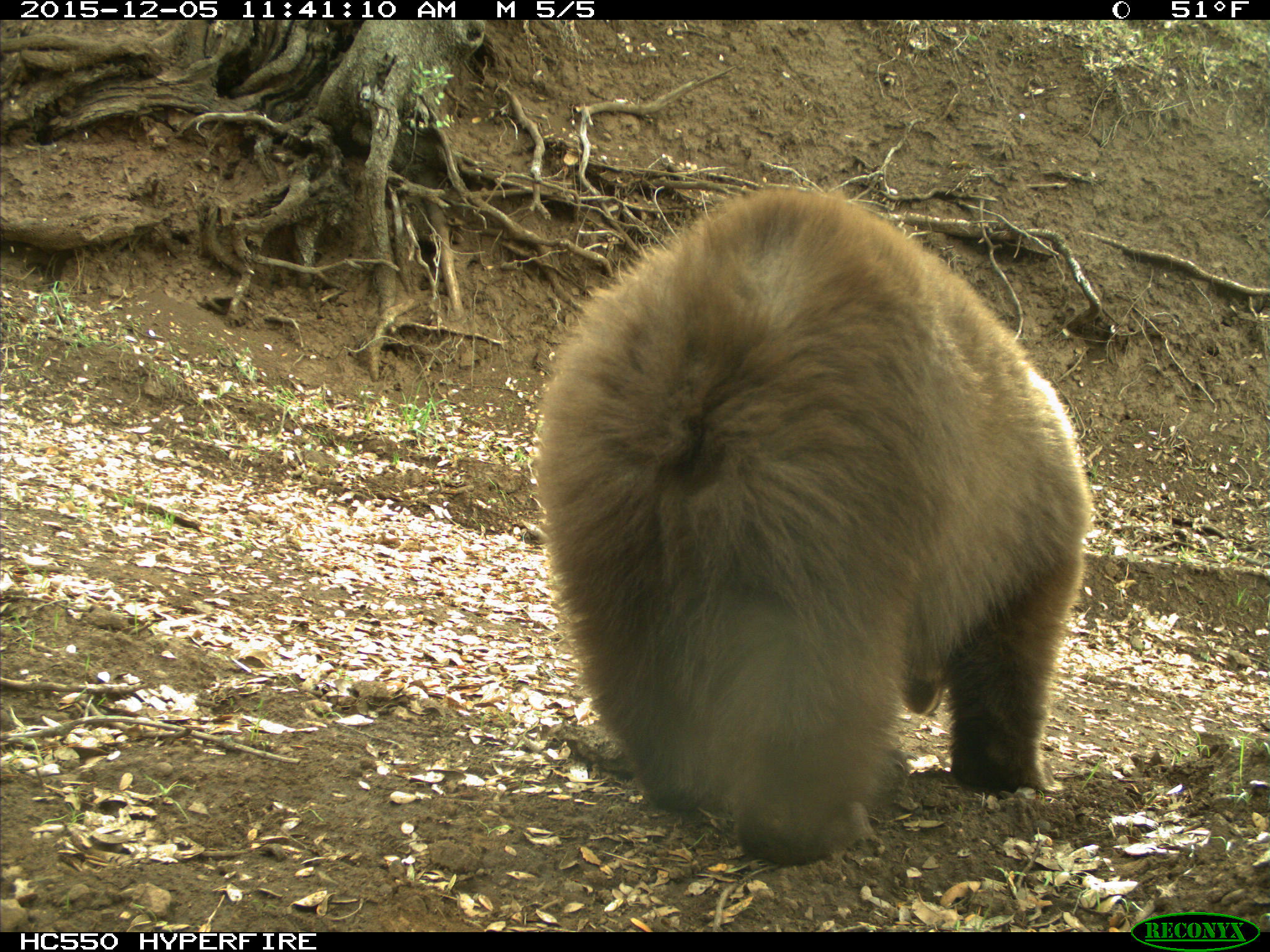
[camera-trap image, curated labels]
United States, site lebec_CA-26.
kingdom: Animalia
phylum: Chordata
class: Mammalia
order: Carnivora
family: Ursidae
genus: Ursus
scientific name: Ursus americanus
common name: american black bear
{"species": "Ursus americanus (american black bear)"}